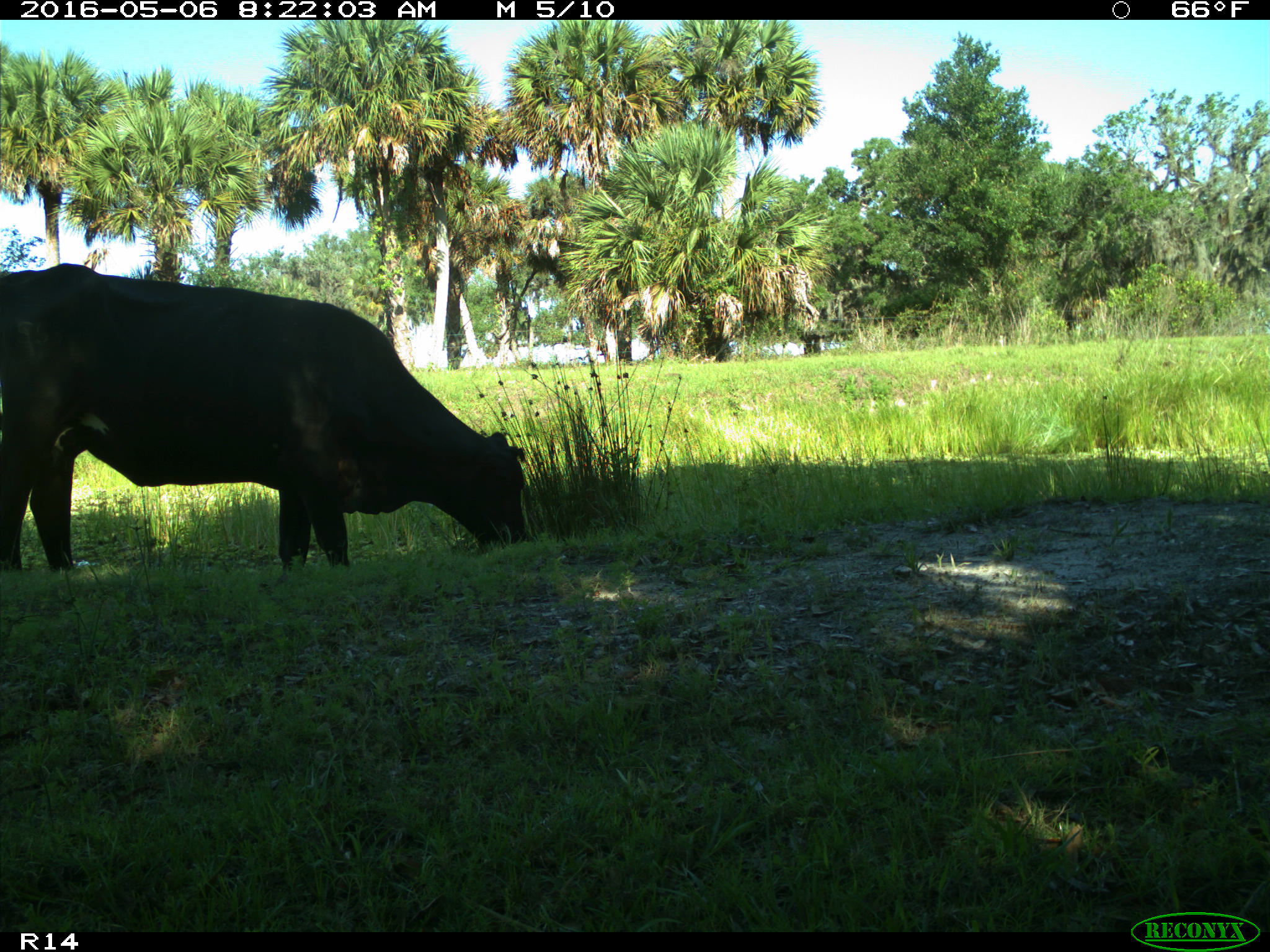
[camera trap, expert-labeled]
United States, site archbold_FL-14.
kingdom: Animalia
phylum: Chordata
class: Mammalia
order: Artiodactyla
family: Bovidae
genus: Bos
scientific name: Bos taurus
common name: domestic cow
Bos taurus (domestic cow).